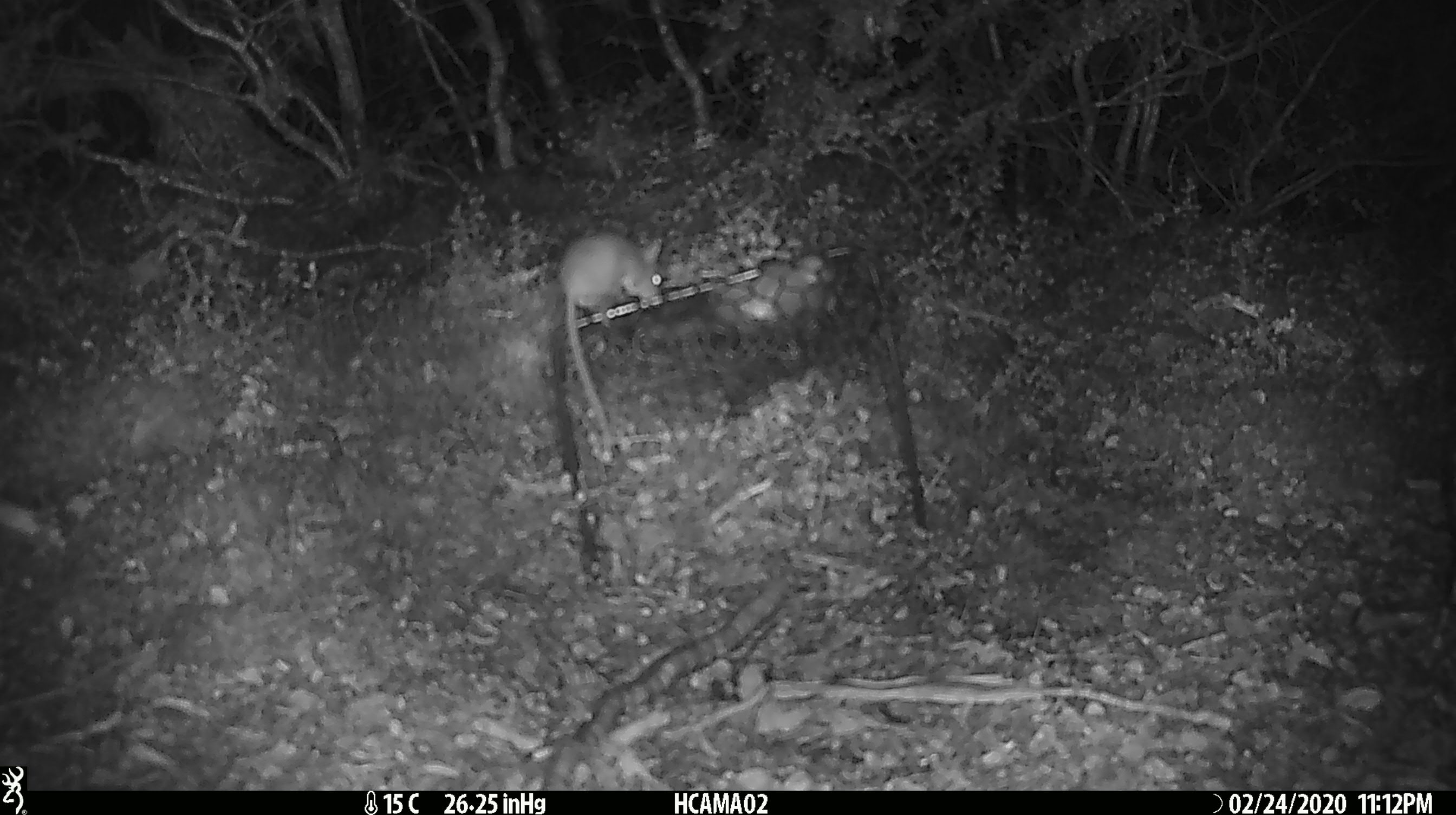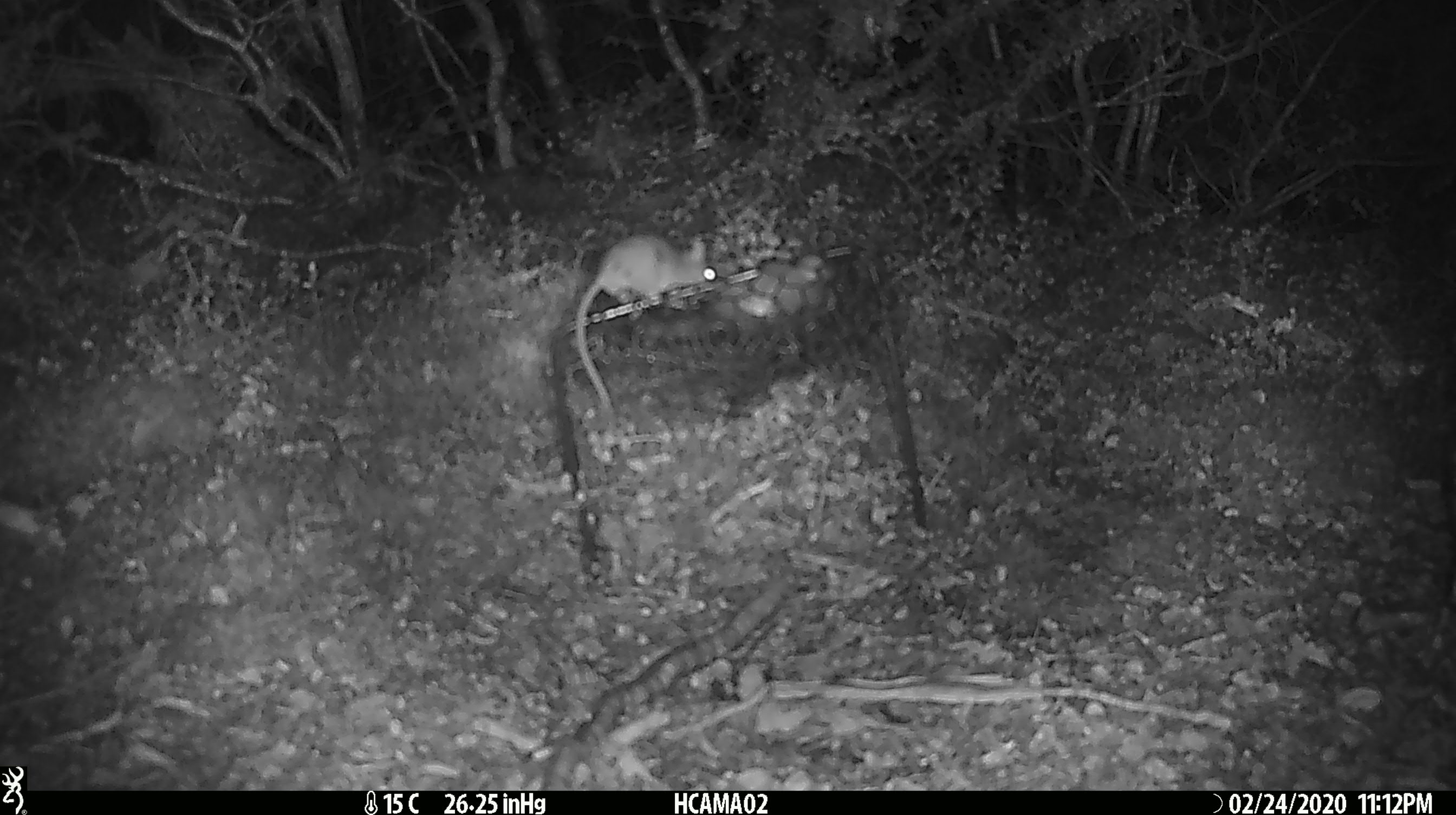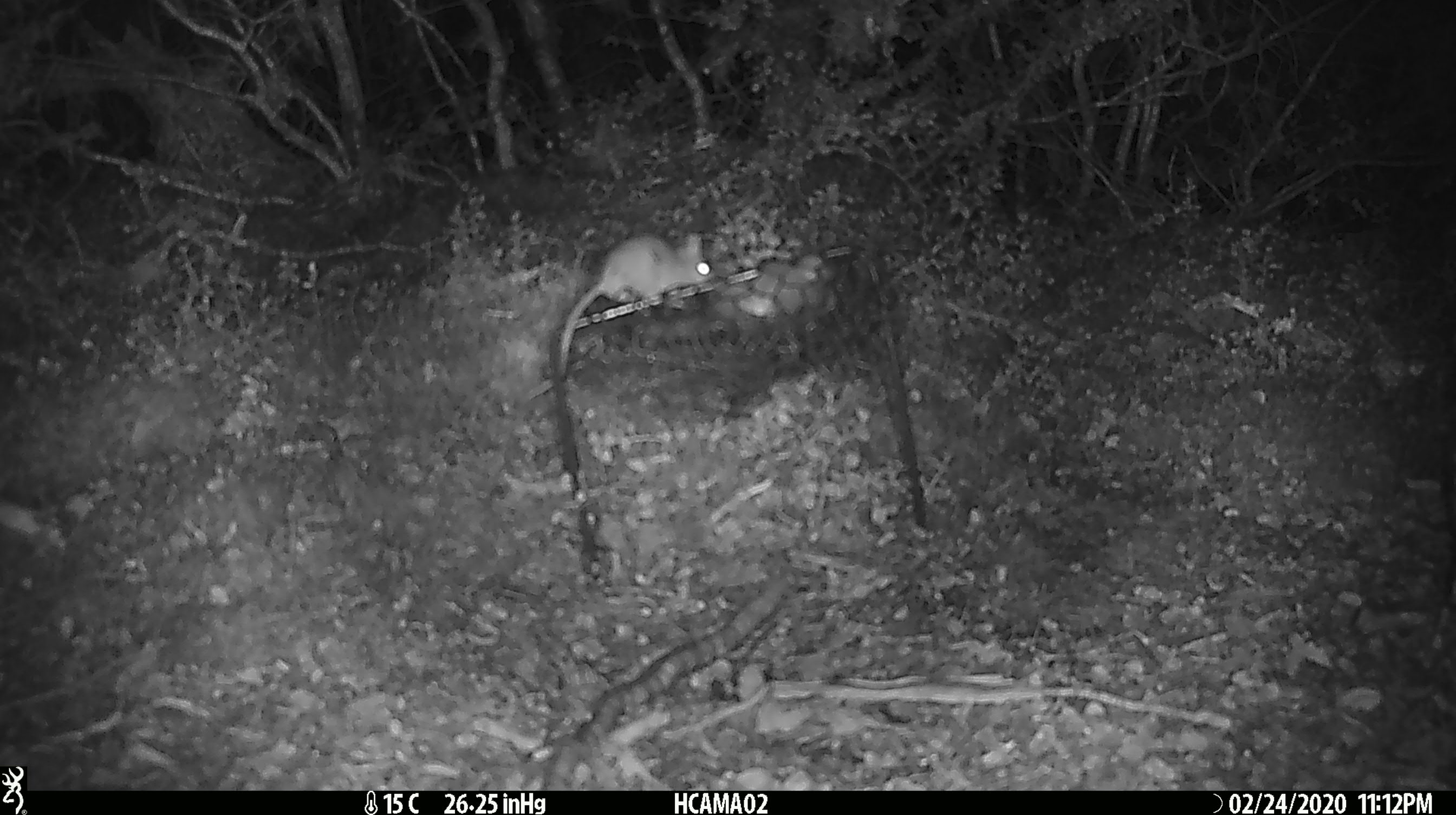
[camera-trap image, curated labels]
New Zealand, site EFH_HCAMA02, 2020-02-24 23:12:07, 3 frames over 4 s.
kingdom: Animalia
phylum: Chordata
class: Mammalia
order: Rodentia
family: Muridae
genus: Mus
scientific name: Mus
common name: mouse